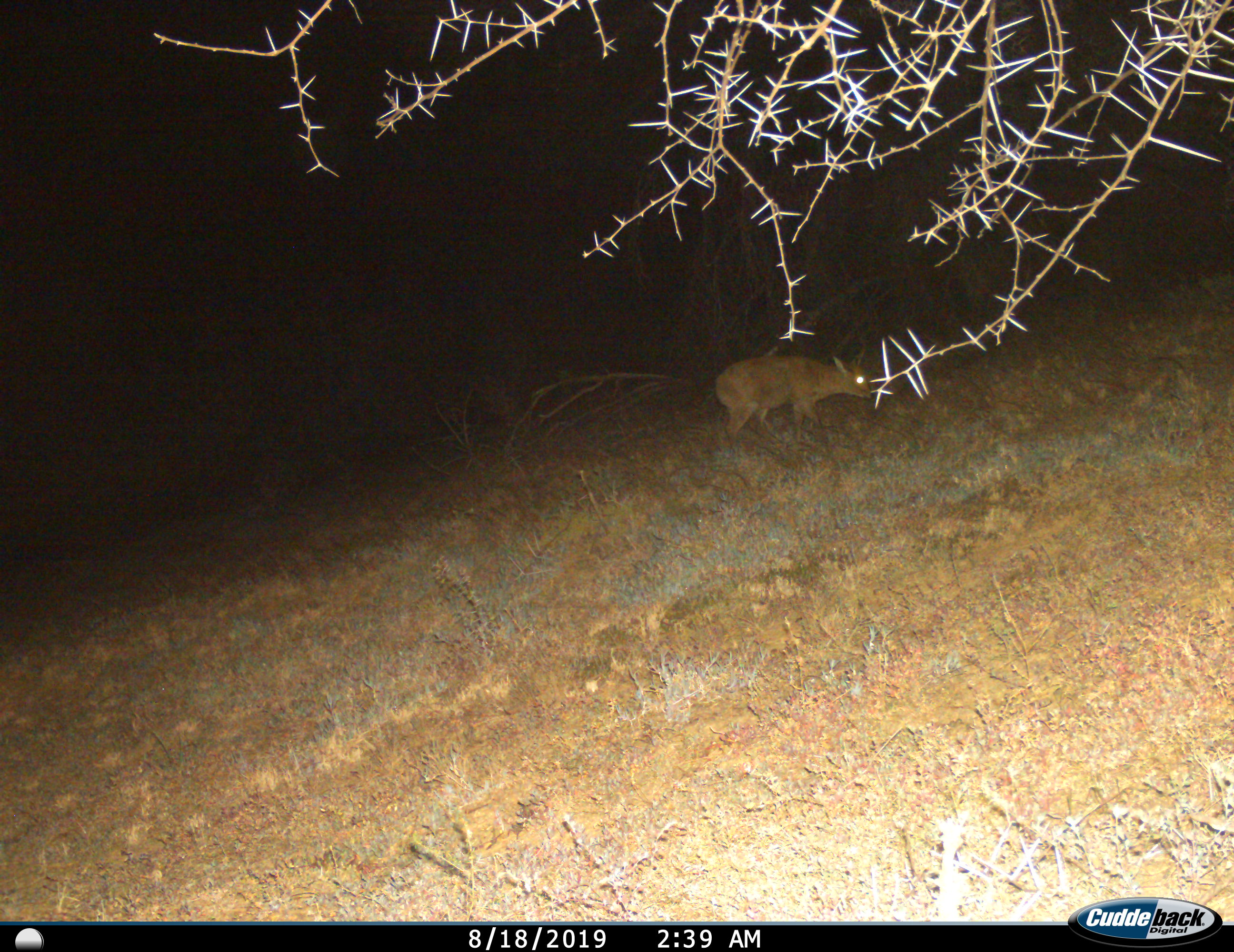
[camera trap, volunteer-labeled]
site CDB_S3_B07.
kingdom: Animalia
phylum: Chordata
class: Mammalia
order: Artiodactyla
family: Bovidae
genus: Sylvicapra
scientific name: Sylvicapra grimmia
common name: common duiker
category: duikercommongrey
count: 1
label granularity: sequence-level